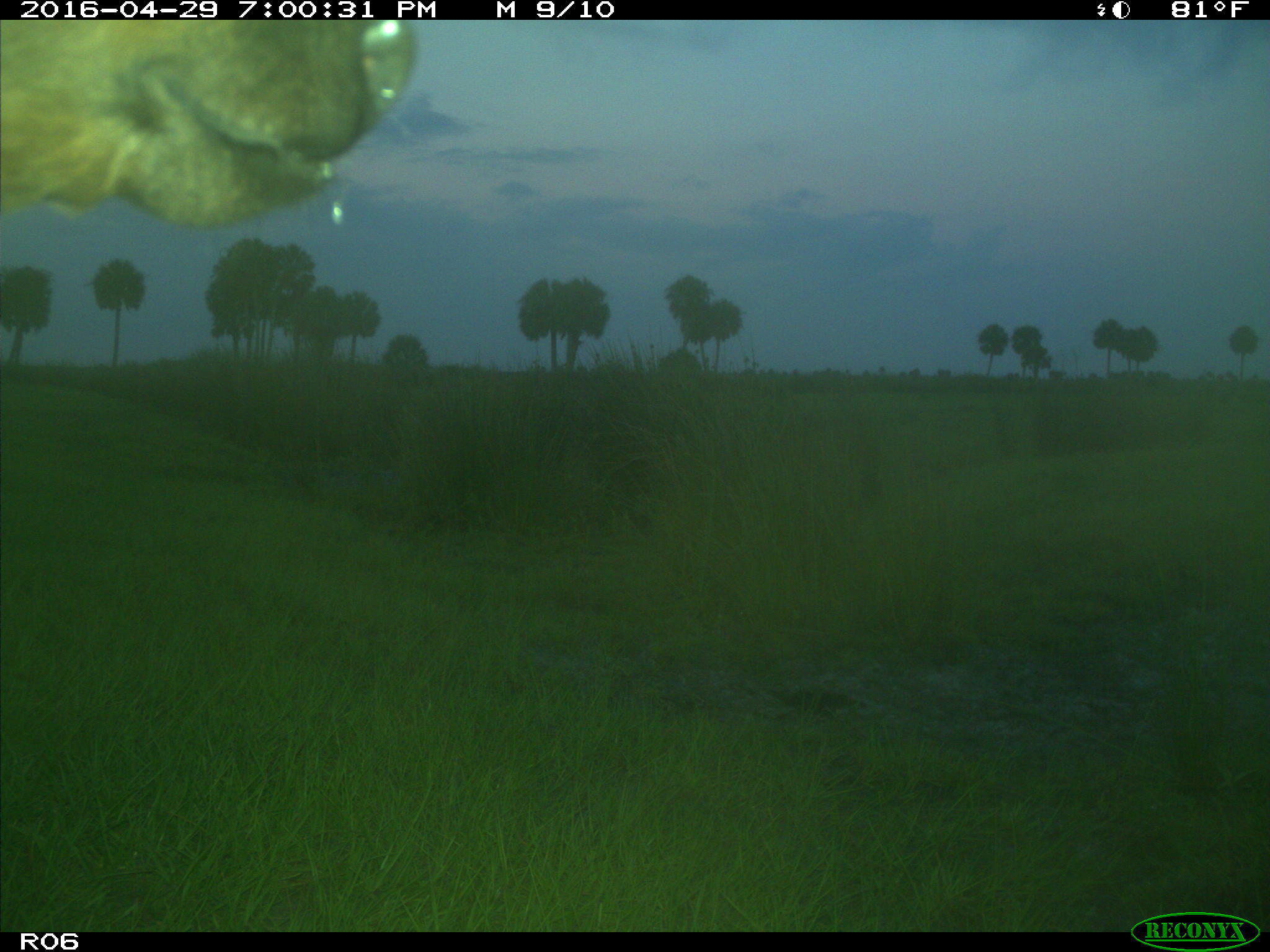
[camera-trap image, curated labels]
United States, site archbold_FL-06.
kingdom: Animalia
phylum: Chordata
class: Mammalia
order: Artiodactyla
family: Bovidae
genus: Bos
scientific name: Bos taurus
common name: domestic cow